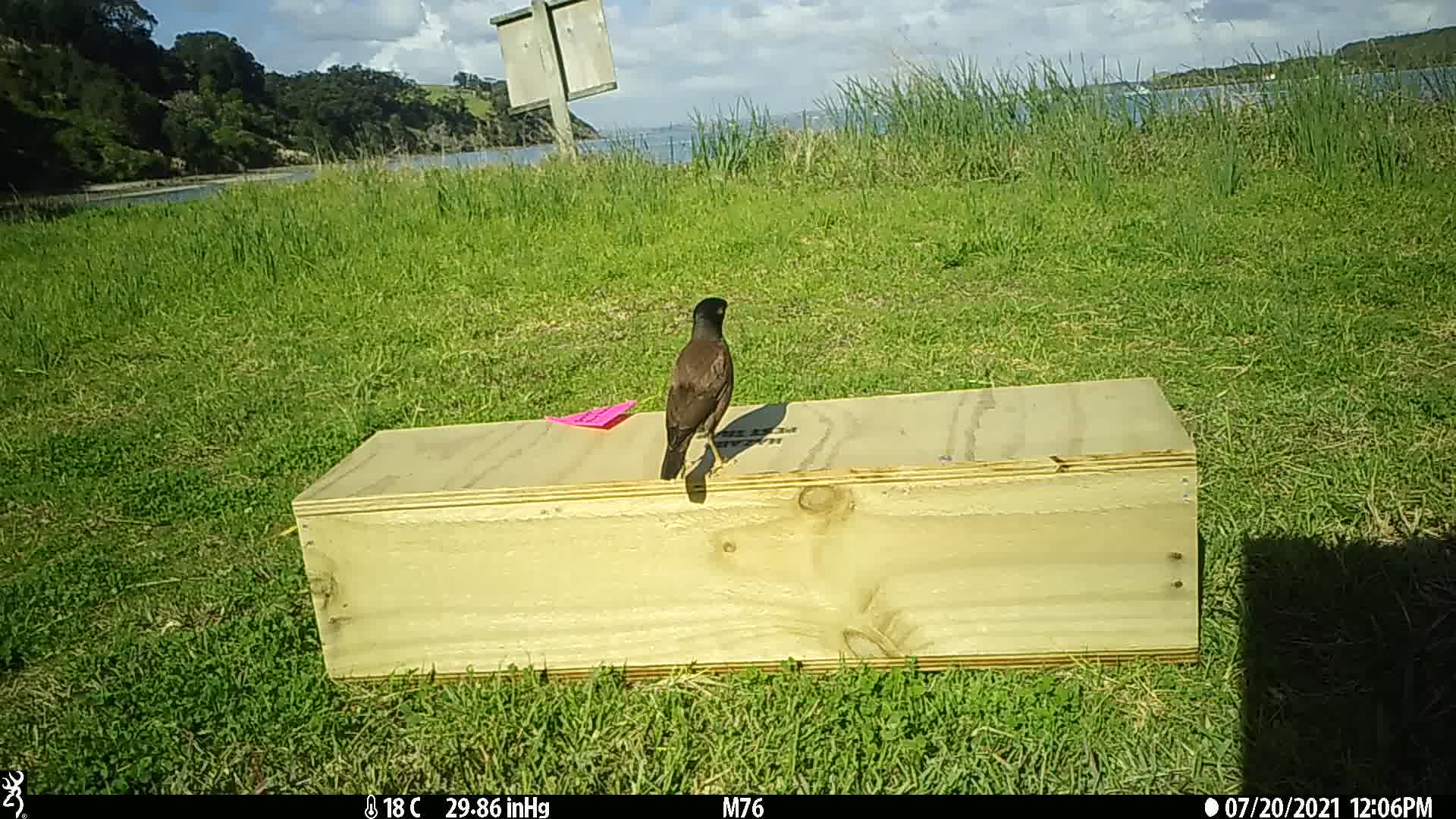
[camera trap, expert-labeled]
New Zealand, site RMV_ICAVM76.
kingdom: Animalia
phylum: Chordata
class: Aves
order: Passeriformes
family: Sturnidae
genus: Acridotheres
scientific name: Acridotheres tristis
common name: common myna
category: myna